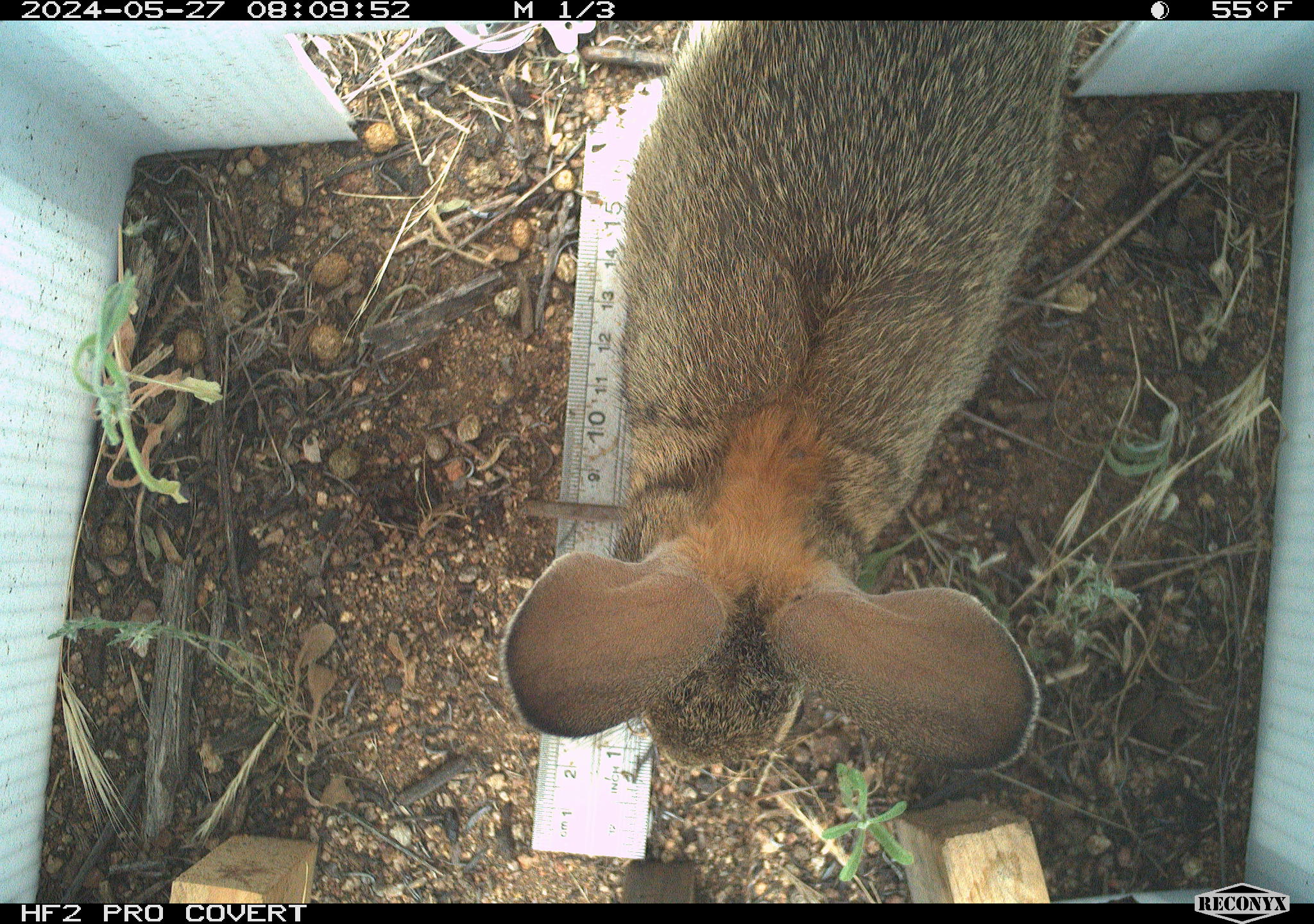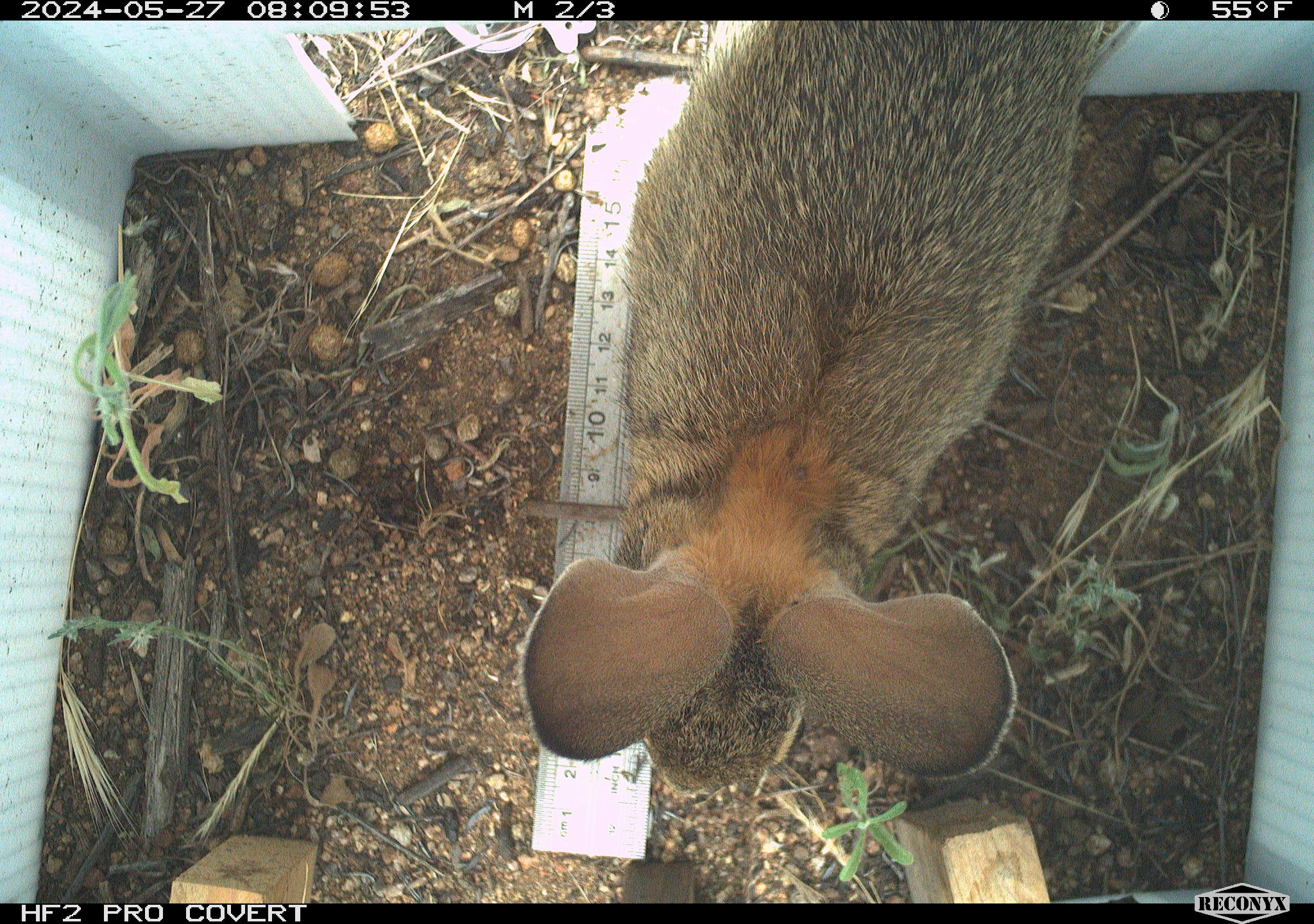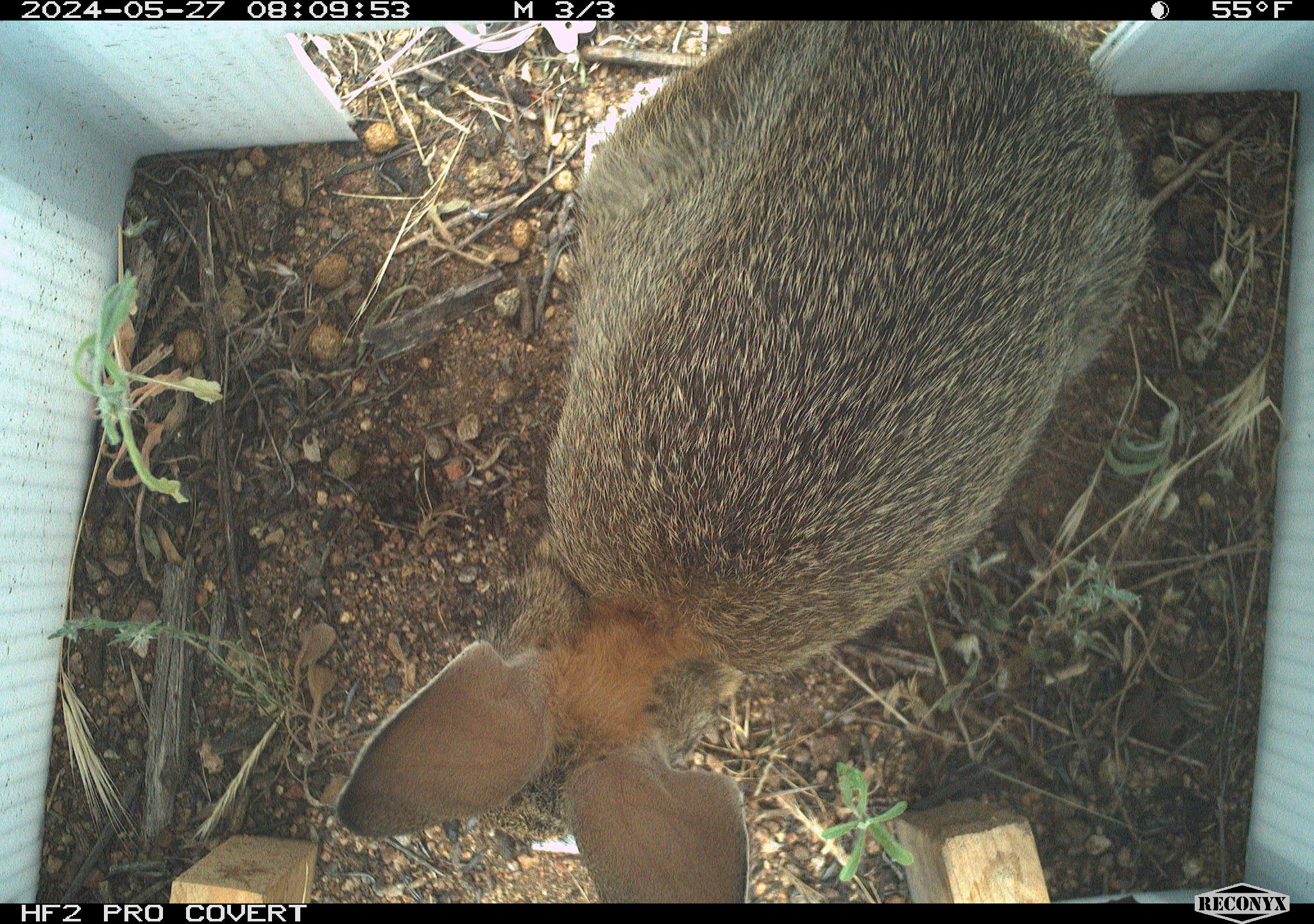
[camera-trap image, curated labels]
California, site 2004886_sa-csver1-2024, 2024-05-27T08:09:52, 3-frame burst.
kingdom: Animalia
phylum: Chordata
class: Mammalia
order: Lagomorpha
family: Leporidae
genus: Sylvilagus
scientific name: Sylvilagus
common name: cottontail rabbits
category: sylvilagus species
Sylvilagus species (cottontail rabbits) (Sylvilagus).